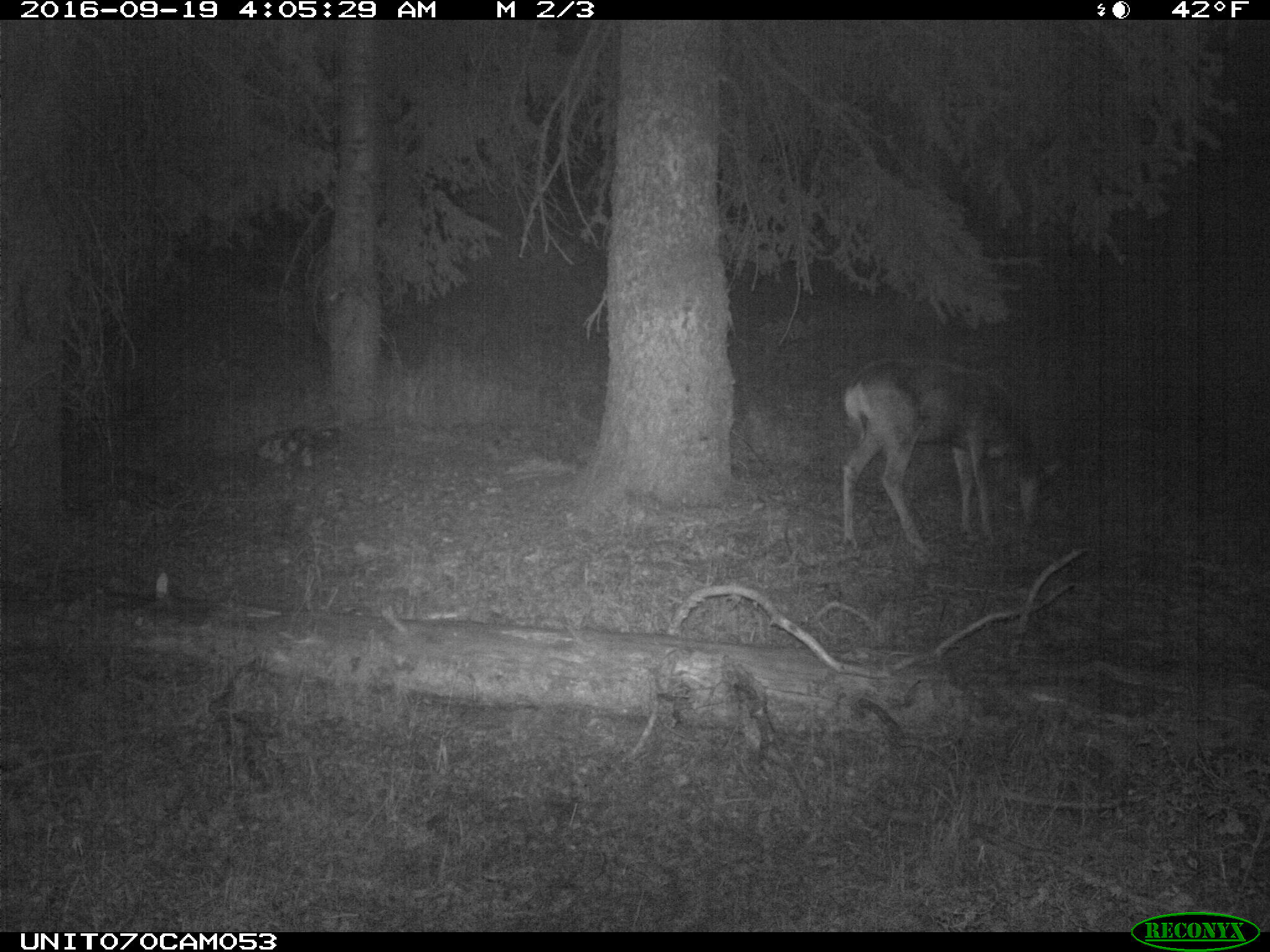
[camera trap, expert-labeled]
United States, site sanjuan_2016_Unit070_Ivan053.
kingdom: Animalia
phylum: Chordata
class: Mammalia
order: Artiodactyla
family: Cervidae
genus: Odocoileus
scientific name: Odocoileus hemionus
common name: mule deer